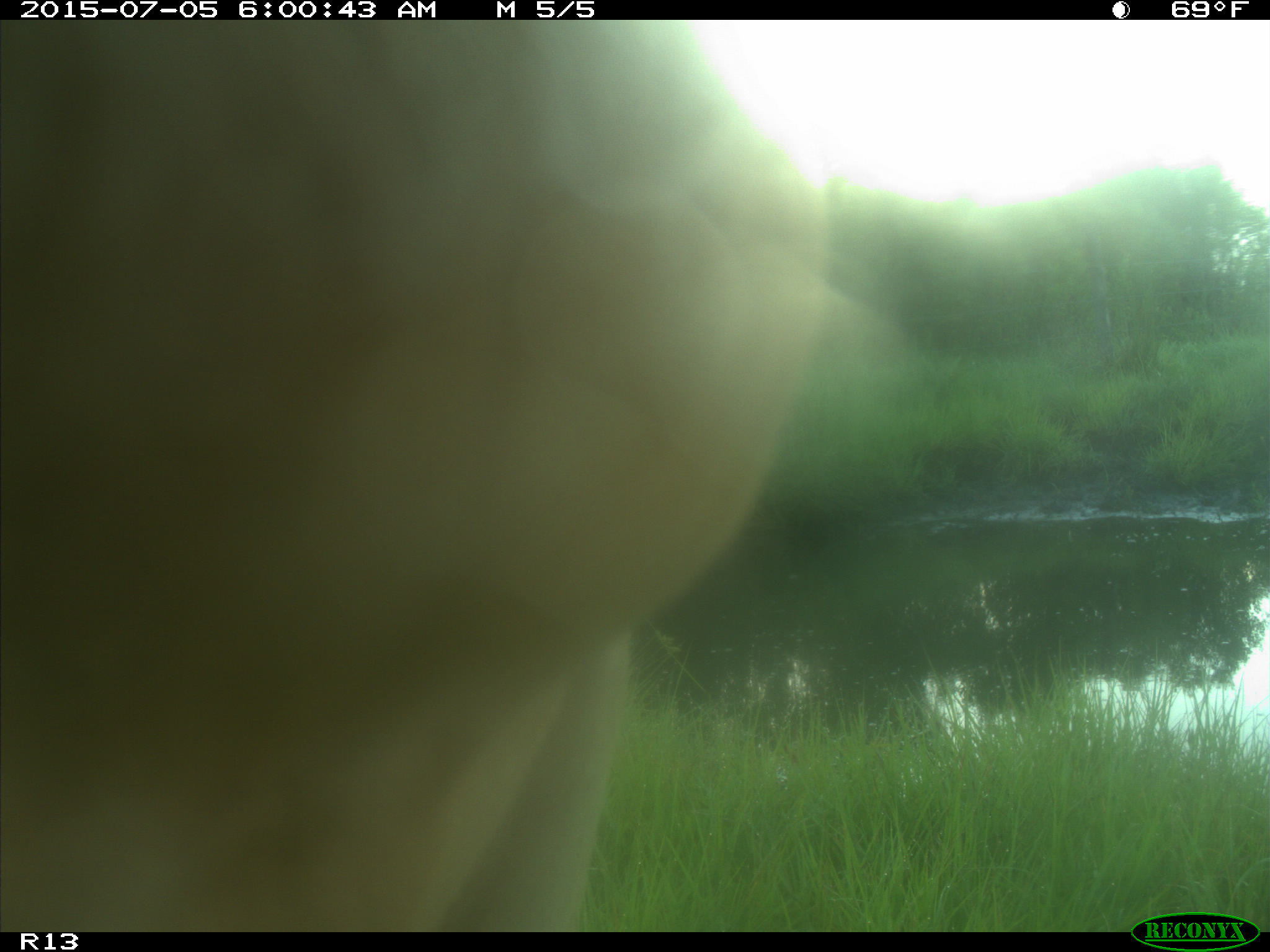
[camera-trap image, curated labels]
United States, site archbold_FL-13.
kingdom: Animalia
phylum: Chordata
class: Mammalia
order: Artiodactyla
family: Bovidae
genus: Bos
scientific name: Bos taurus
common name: domestic cow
Bos taurus (domestic cow).